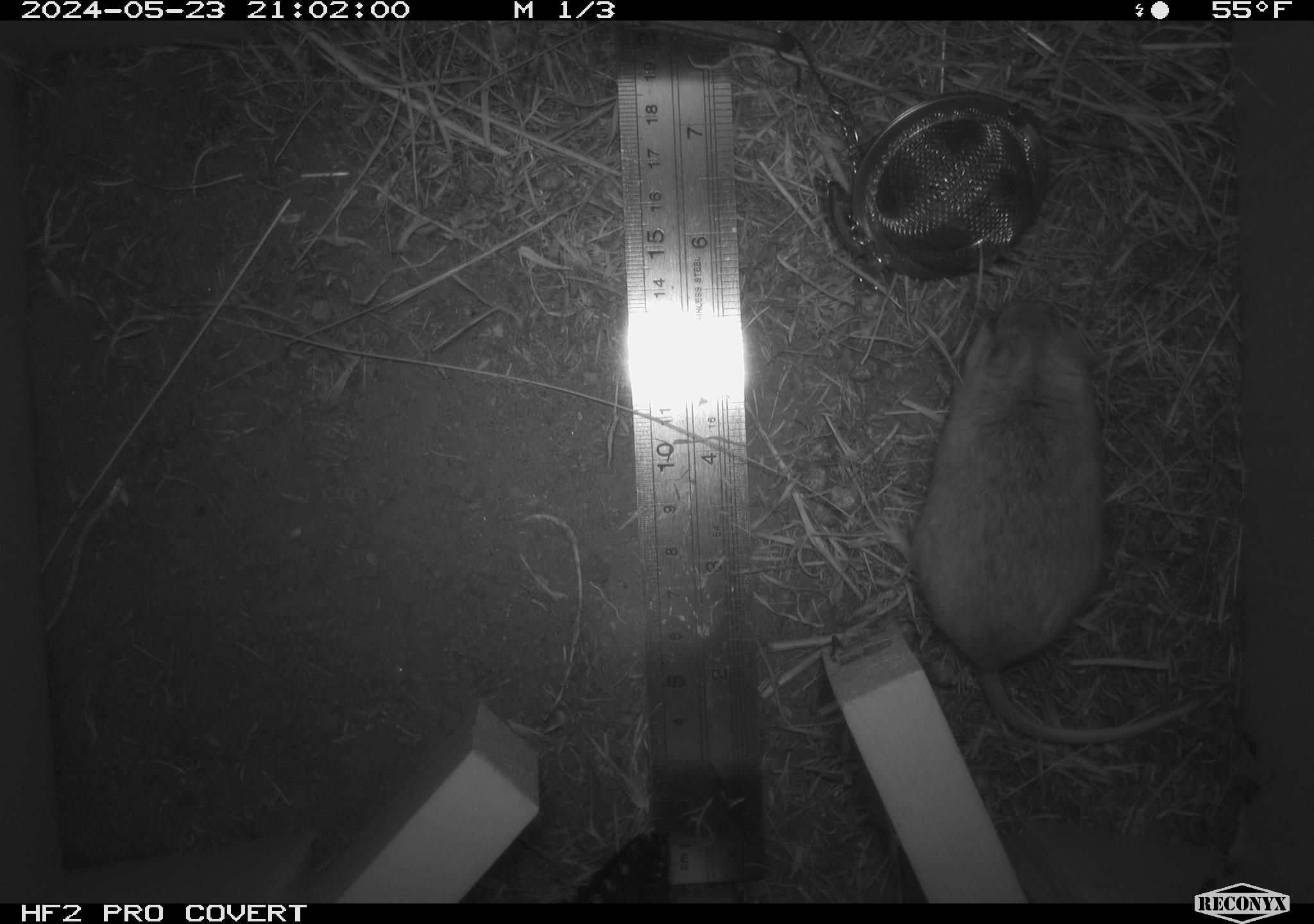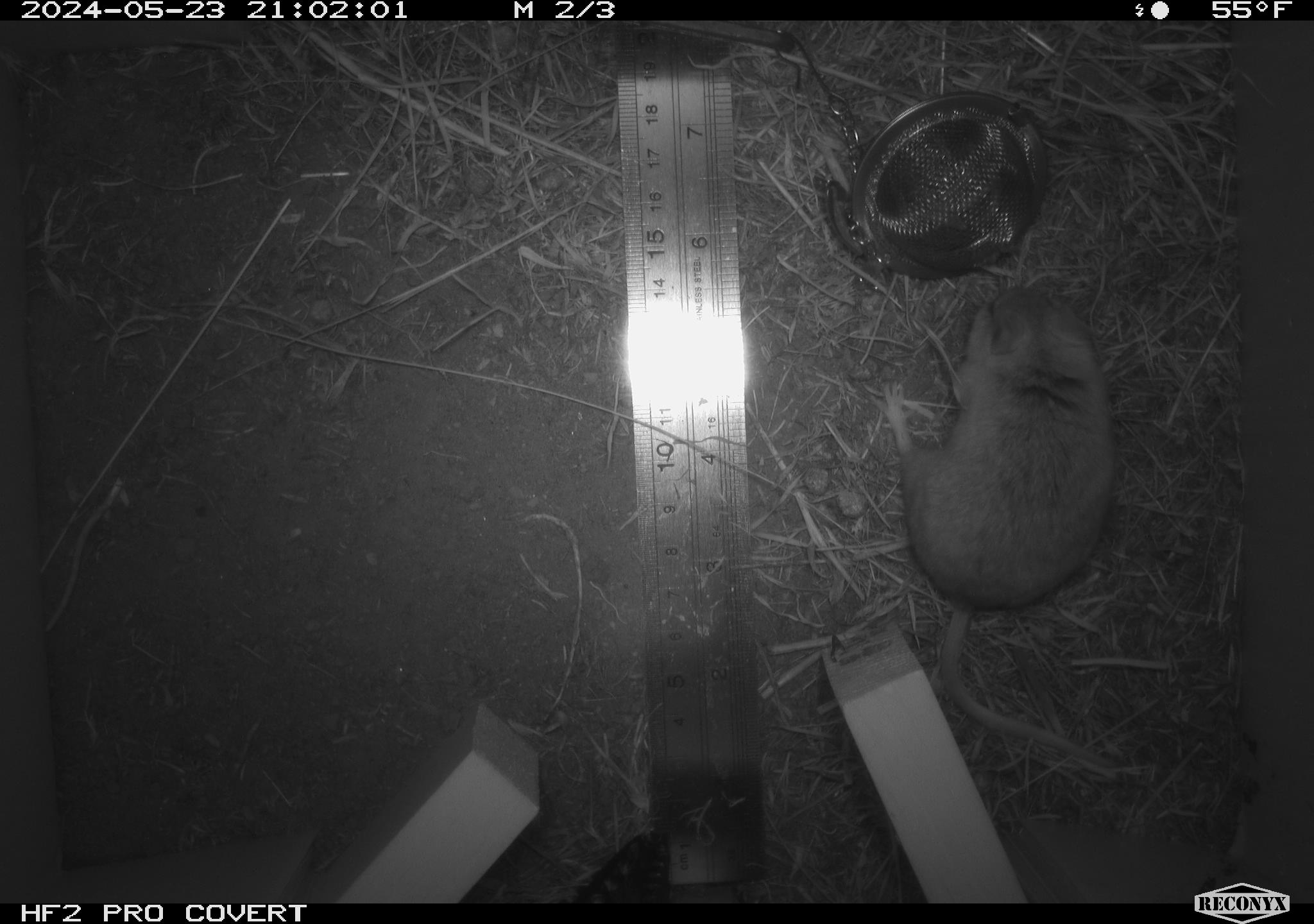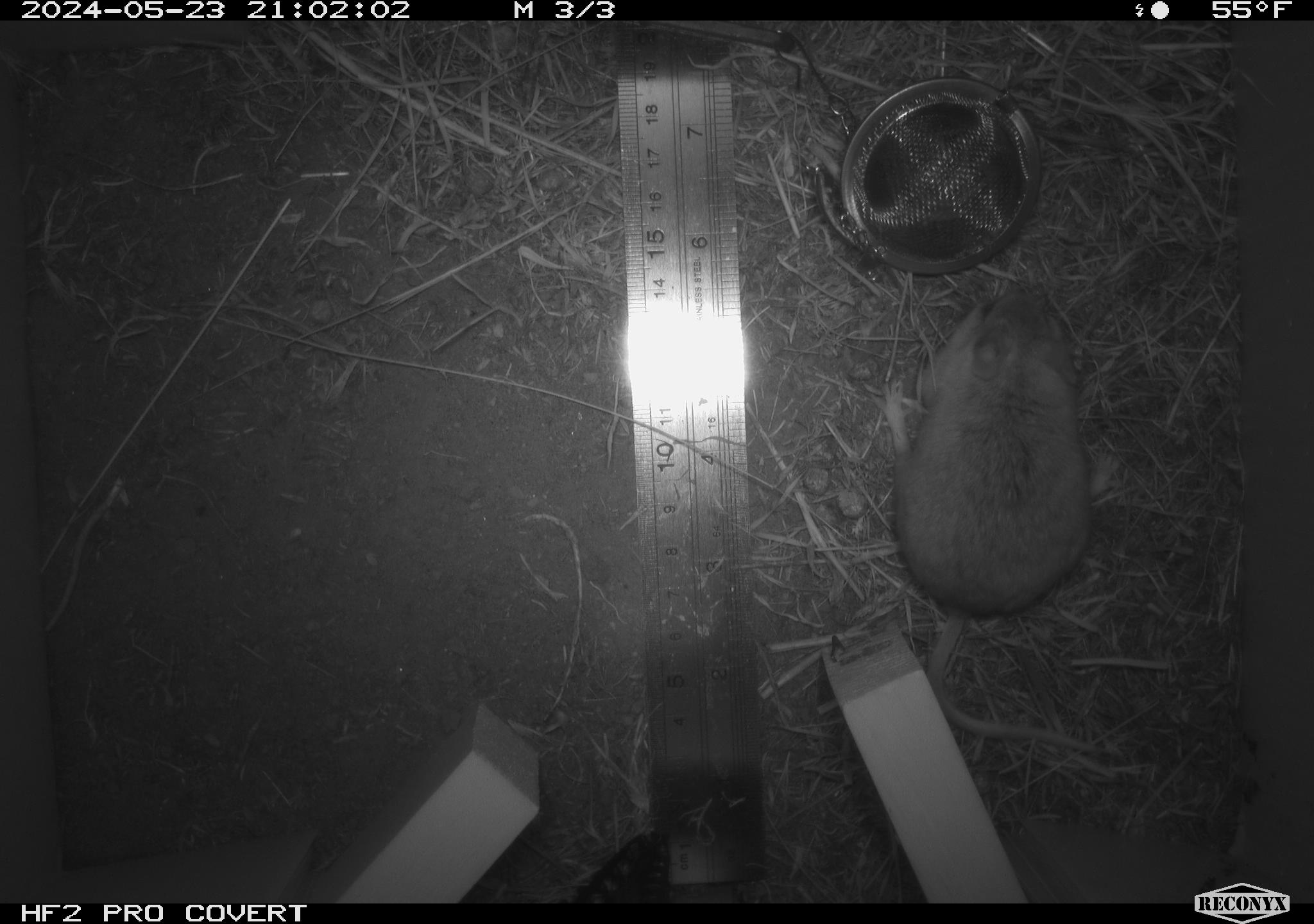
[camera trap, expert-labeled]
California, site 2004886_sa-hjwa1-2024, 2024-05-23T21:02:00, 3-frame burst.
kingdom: Animalia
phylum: Chordata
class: Mammalia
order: Rodentia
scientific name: Rodentia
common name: rodent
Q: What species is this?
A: Rodent (Rodentia).